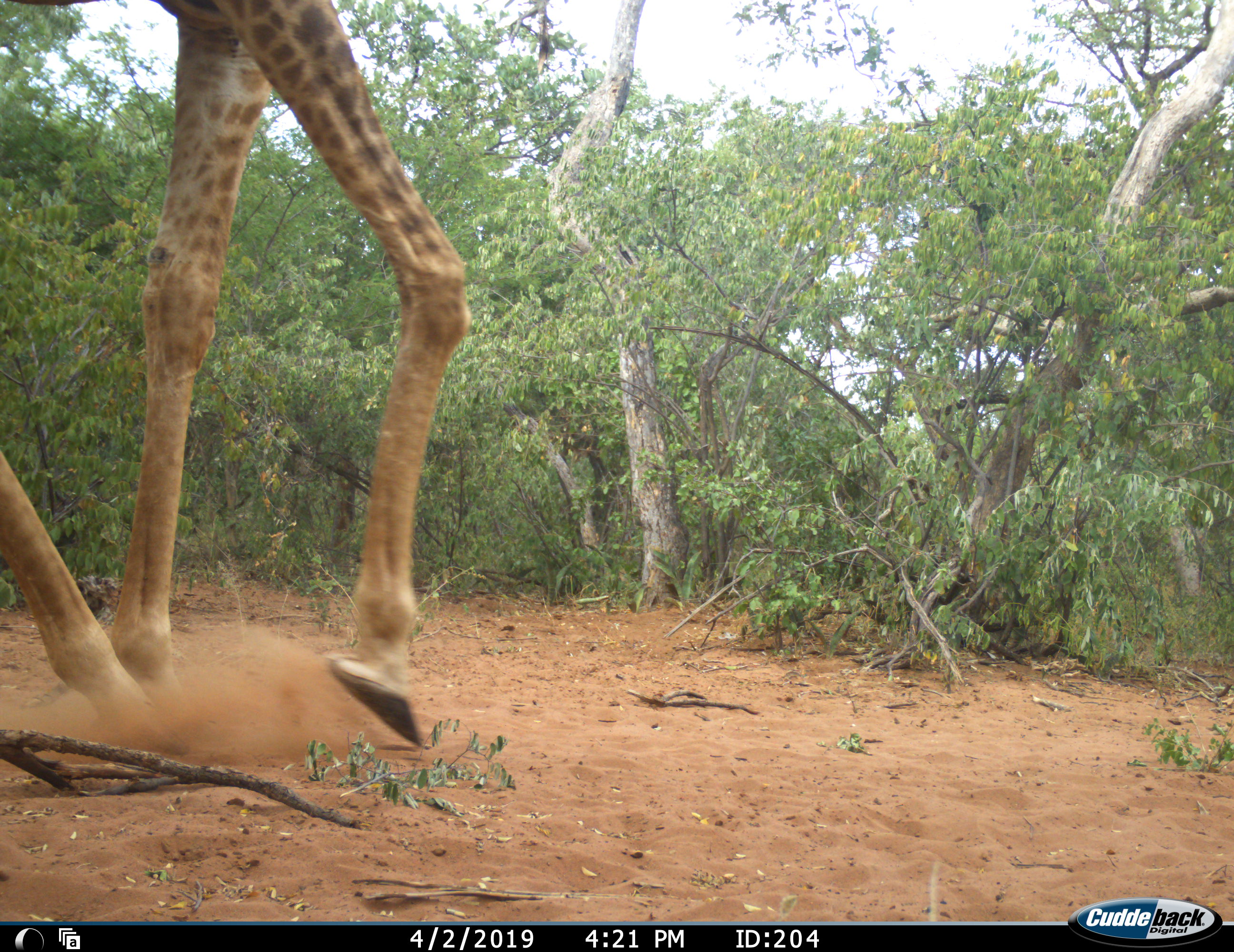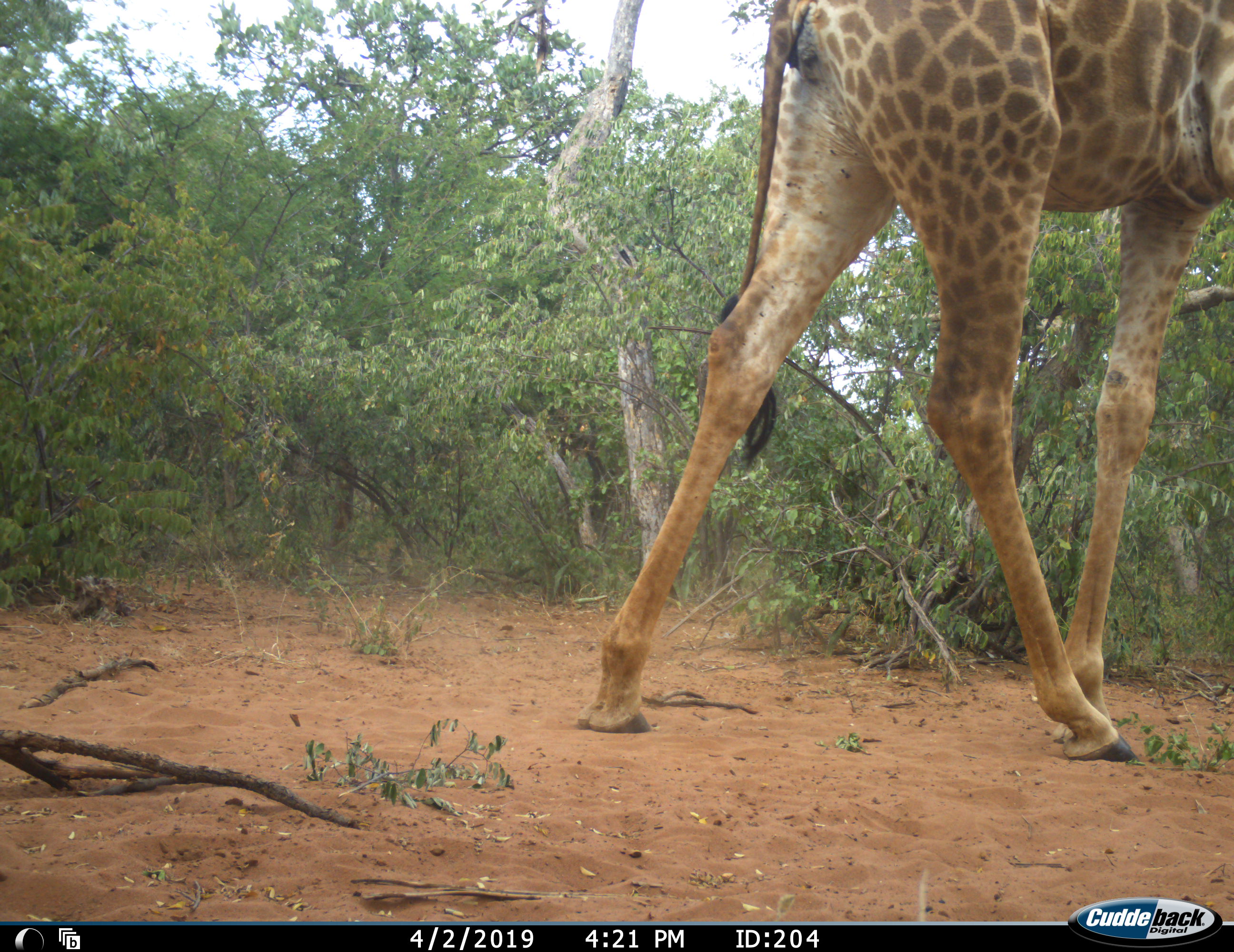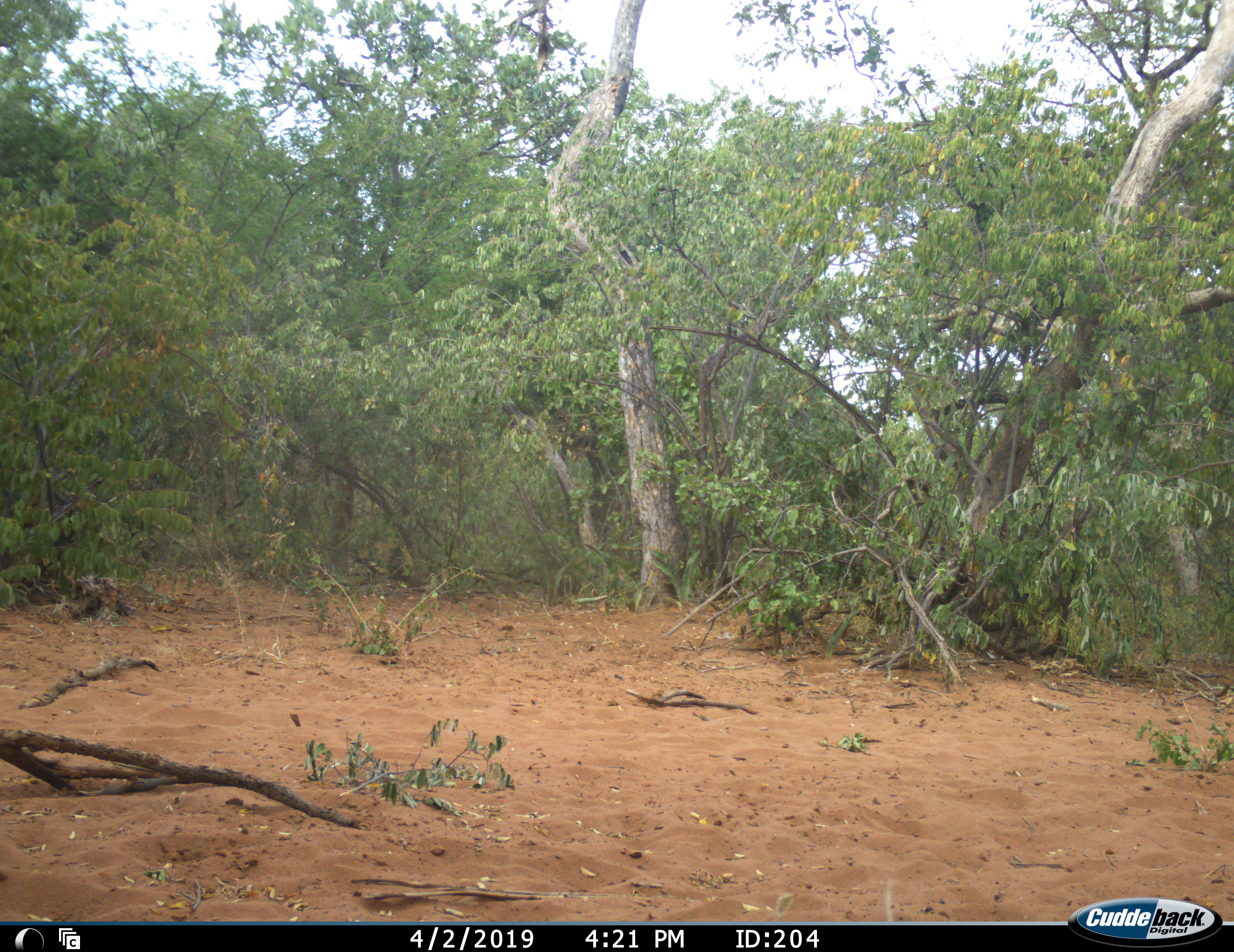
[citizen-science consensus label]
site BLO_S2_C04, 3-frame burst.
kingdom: Animalia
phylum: Chordata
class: Mammalia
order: Artiodactyla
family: Giraffidae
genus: Giraffa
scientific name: Giraffa camelopardalis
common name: giraffe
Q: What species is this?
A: Giraffe (Giraffa camelopardalis).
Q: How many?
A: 1.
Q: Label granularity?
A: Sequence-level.